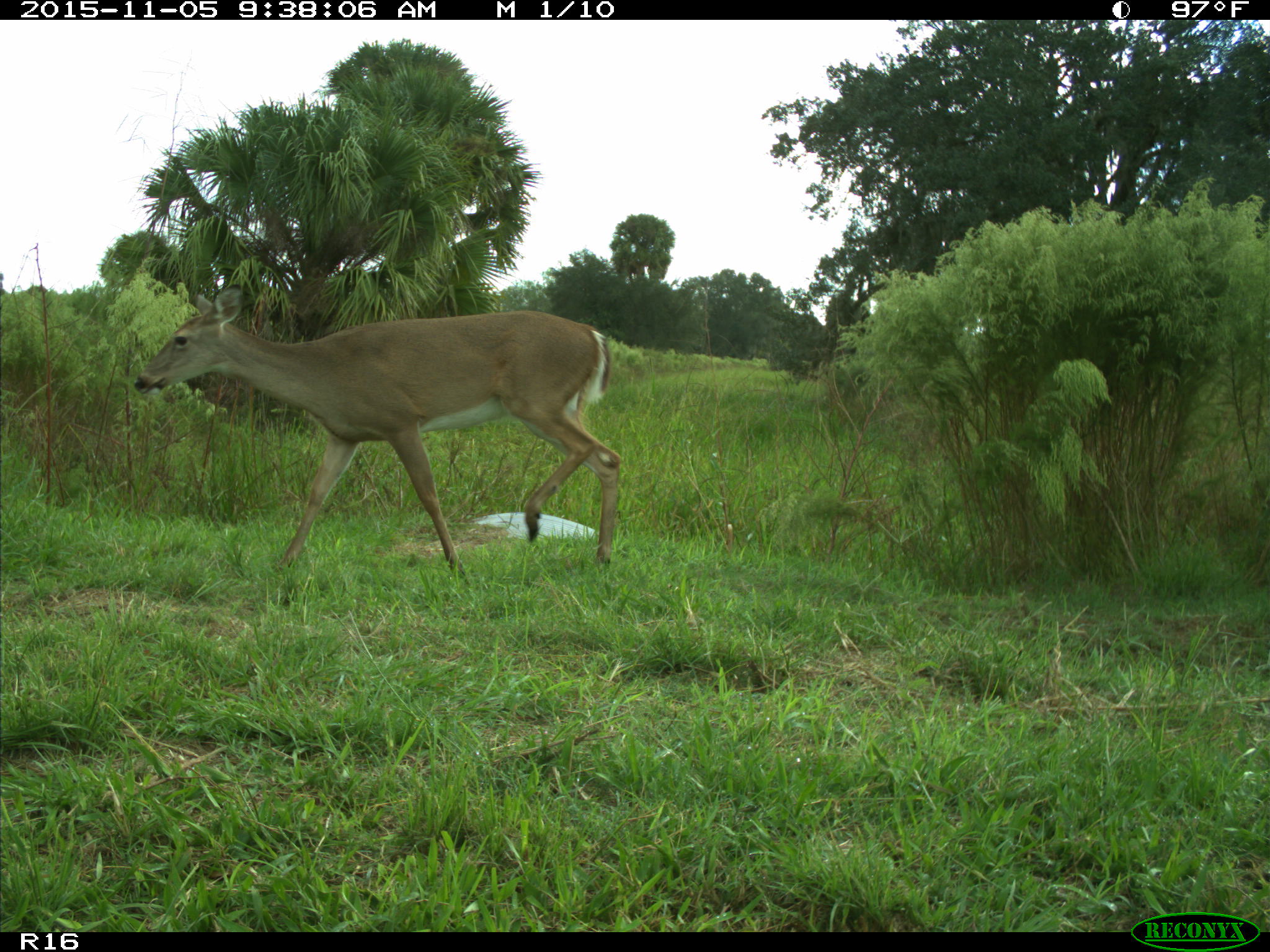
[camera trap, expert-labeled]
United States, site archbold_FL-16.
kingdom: Animalia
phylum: Chordata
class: Mammalia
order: Artiodactyla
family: Cervidae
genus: Odocoileus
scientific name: Odocoileus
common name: deer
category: unidentified deer